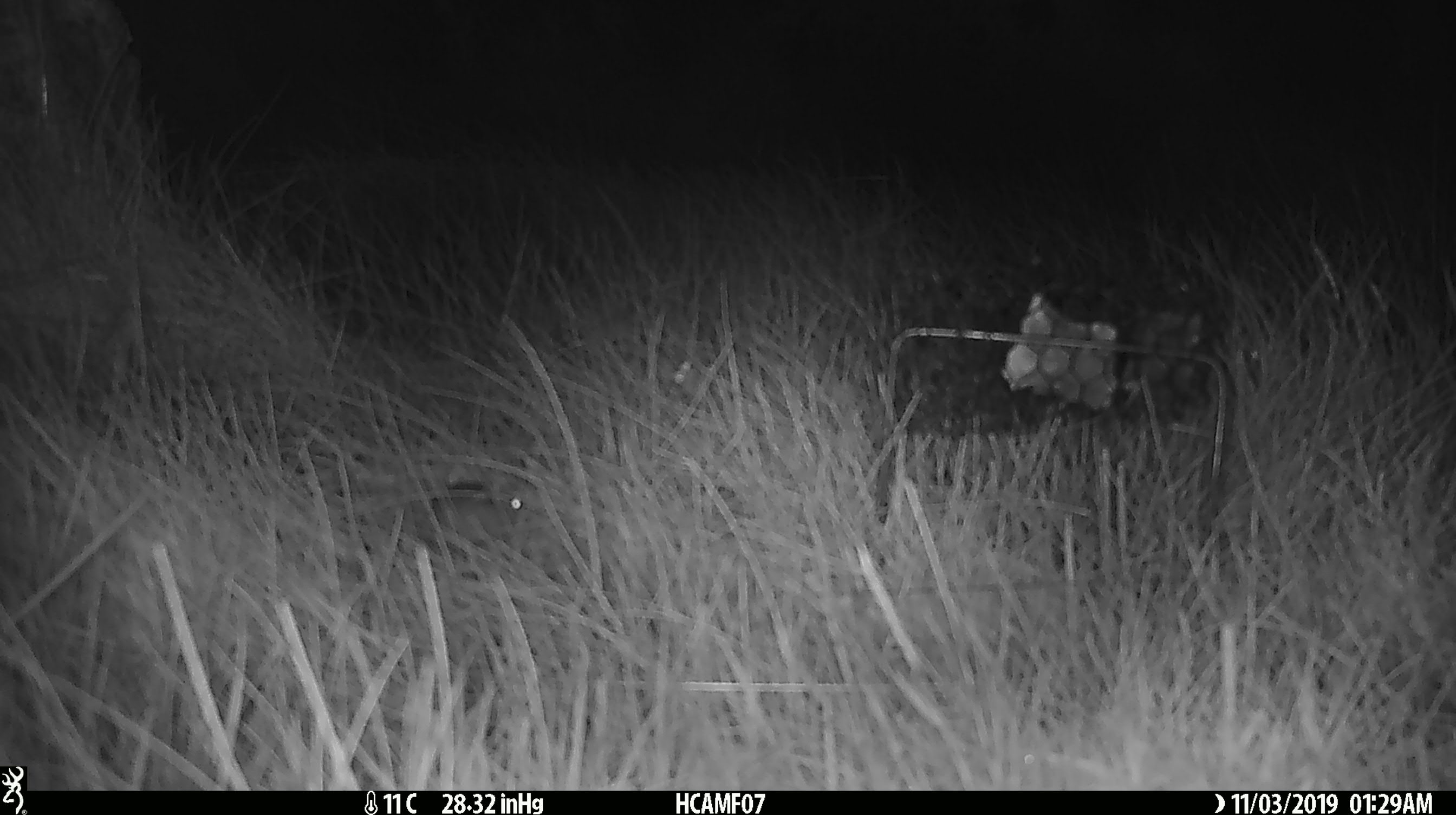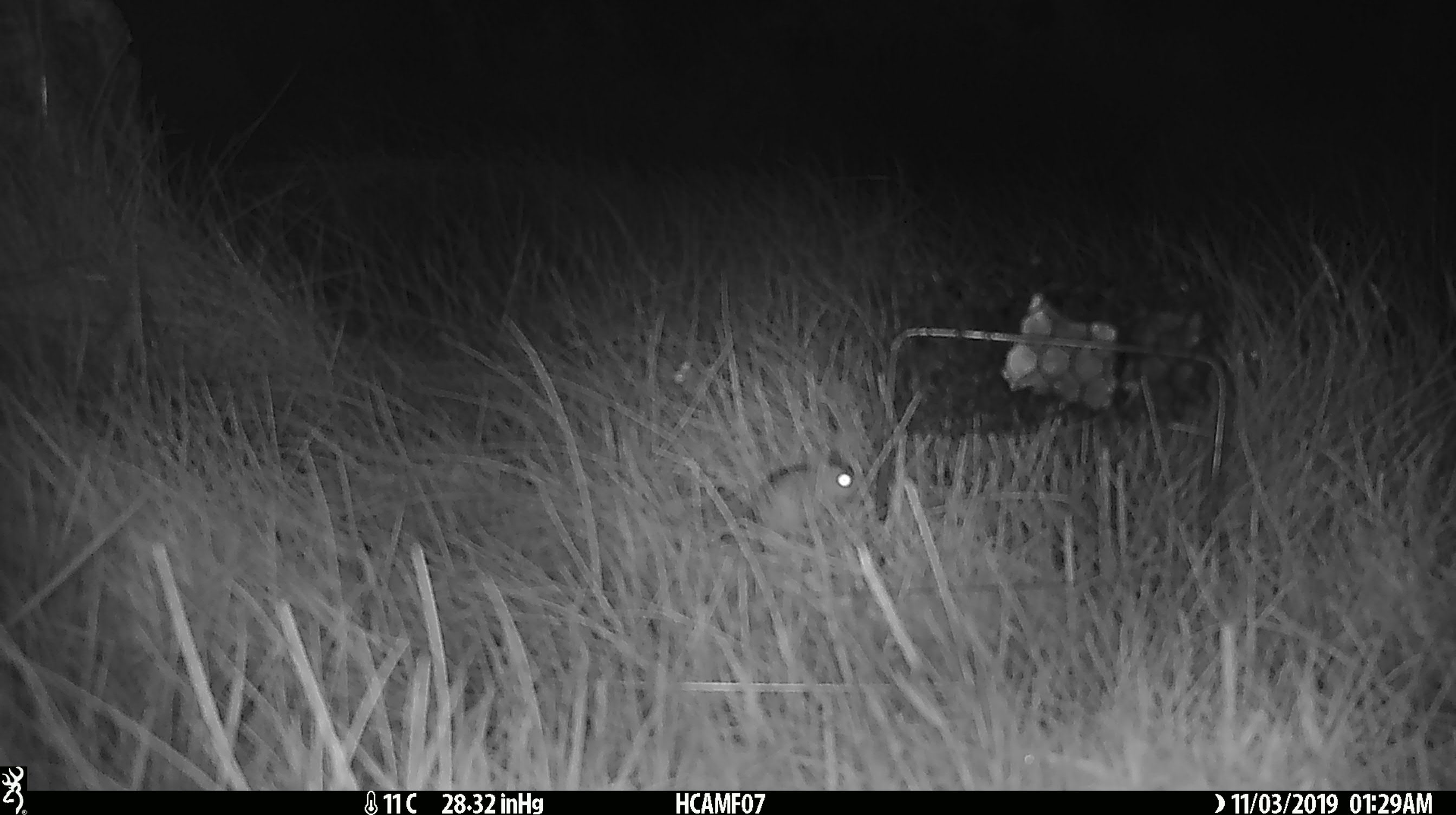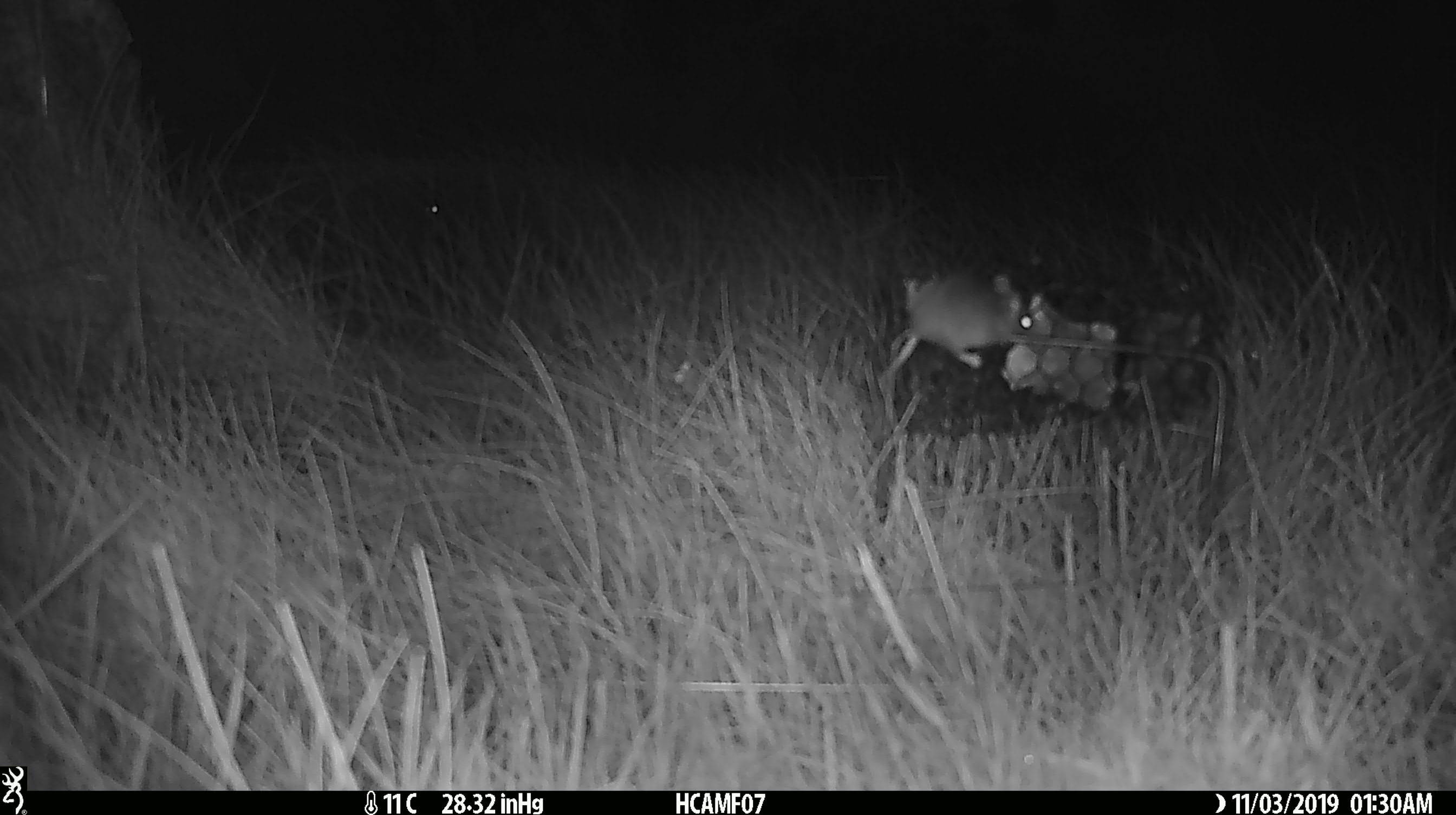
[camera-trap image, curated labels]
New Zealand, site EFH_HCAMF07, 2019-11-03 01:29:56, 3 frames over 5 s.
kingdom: Animalia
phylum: Chordata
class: Mammalia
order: Rodentia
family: Muridae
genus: Mus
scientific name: Mus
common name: mouse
Mouse (Mus).